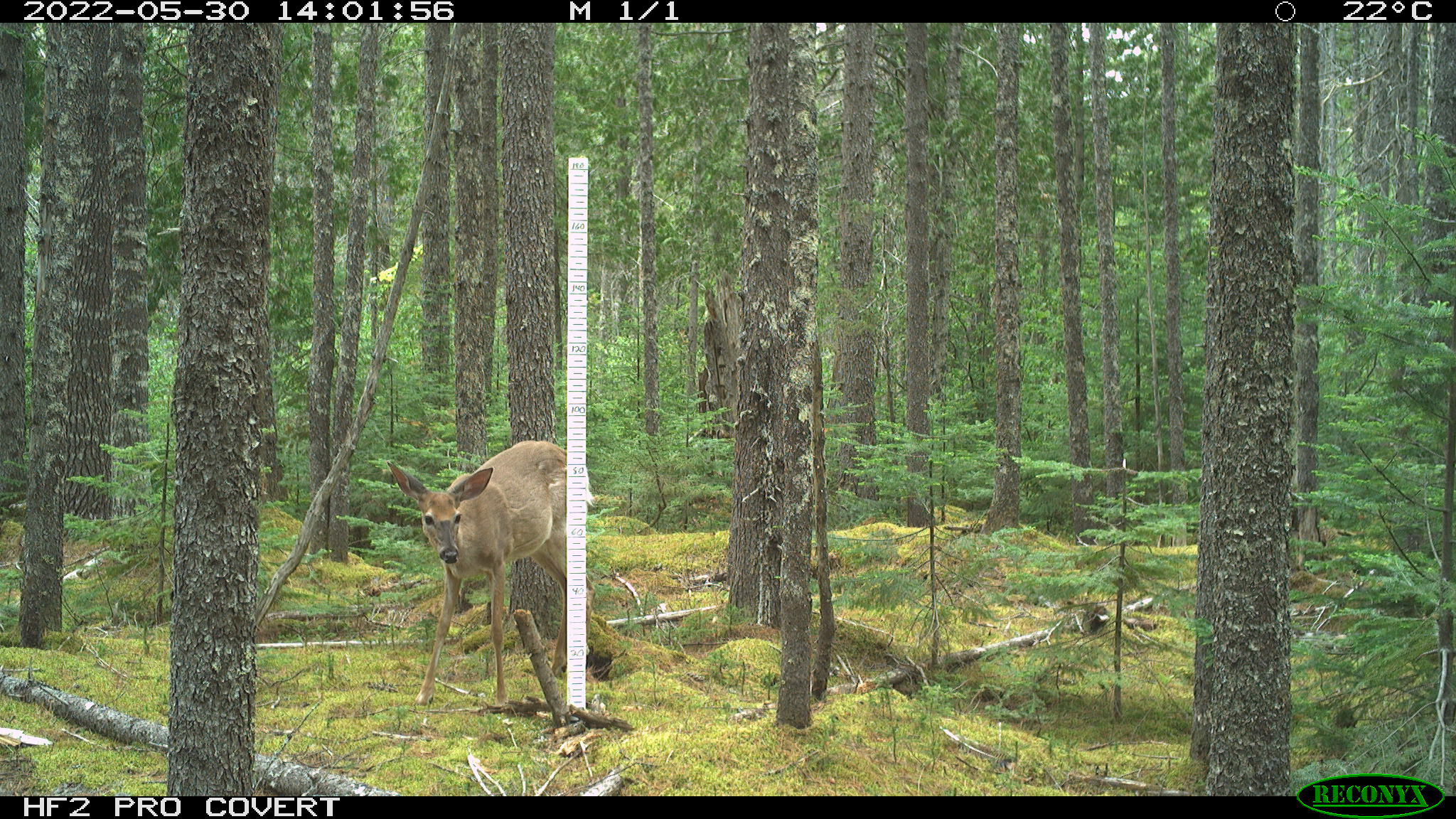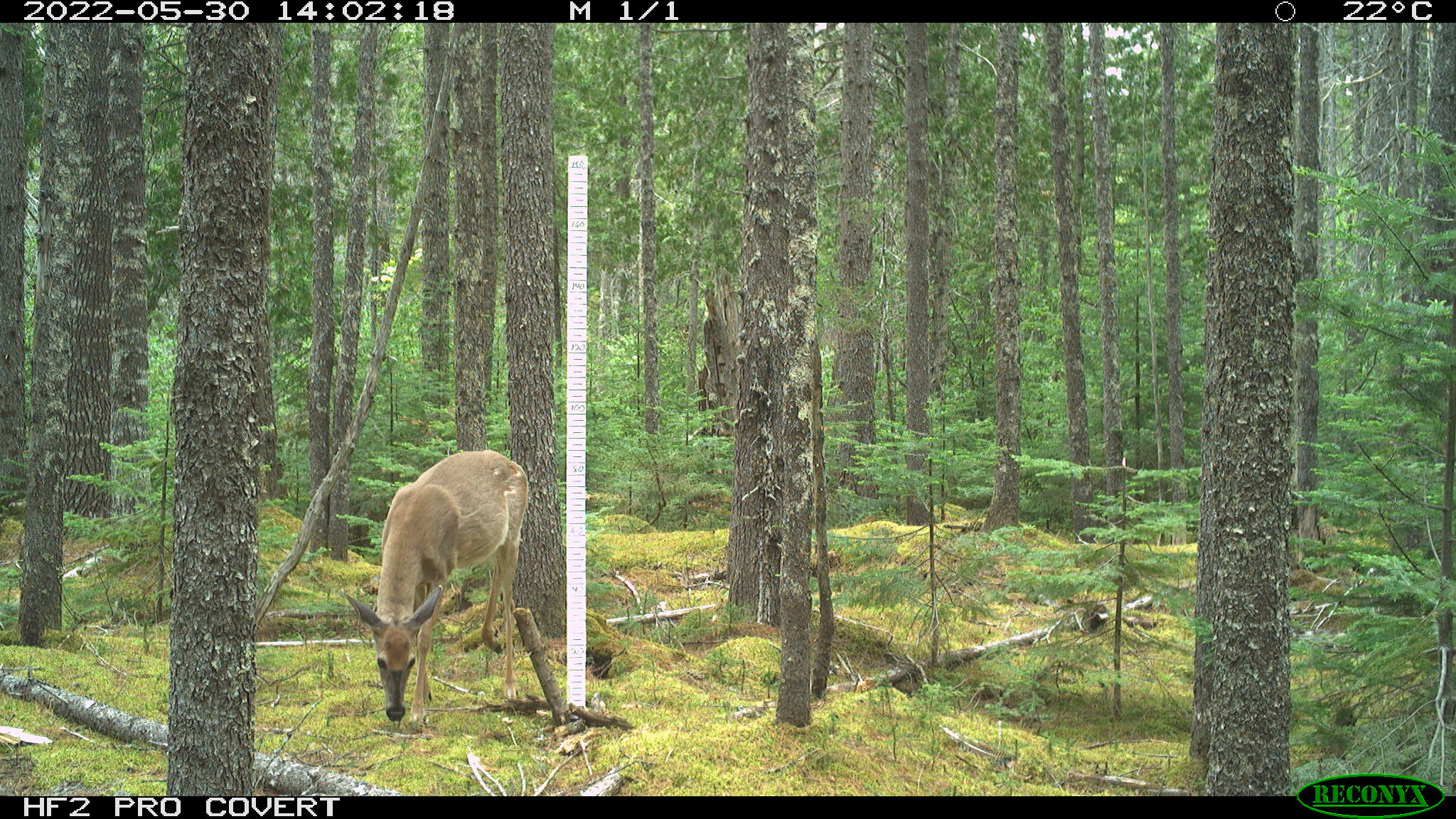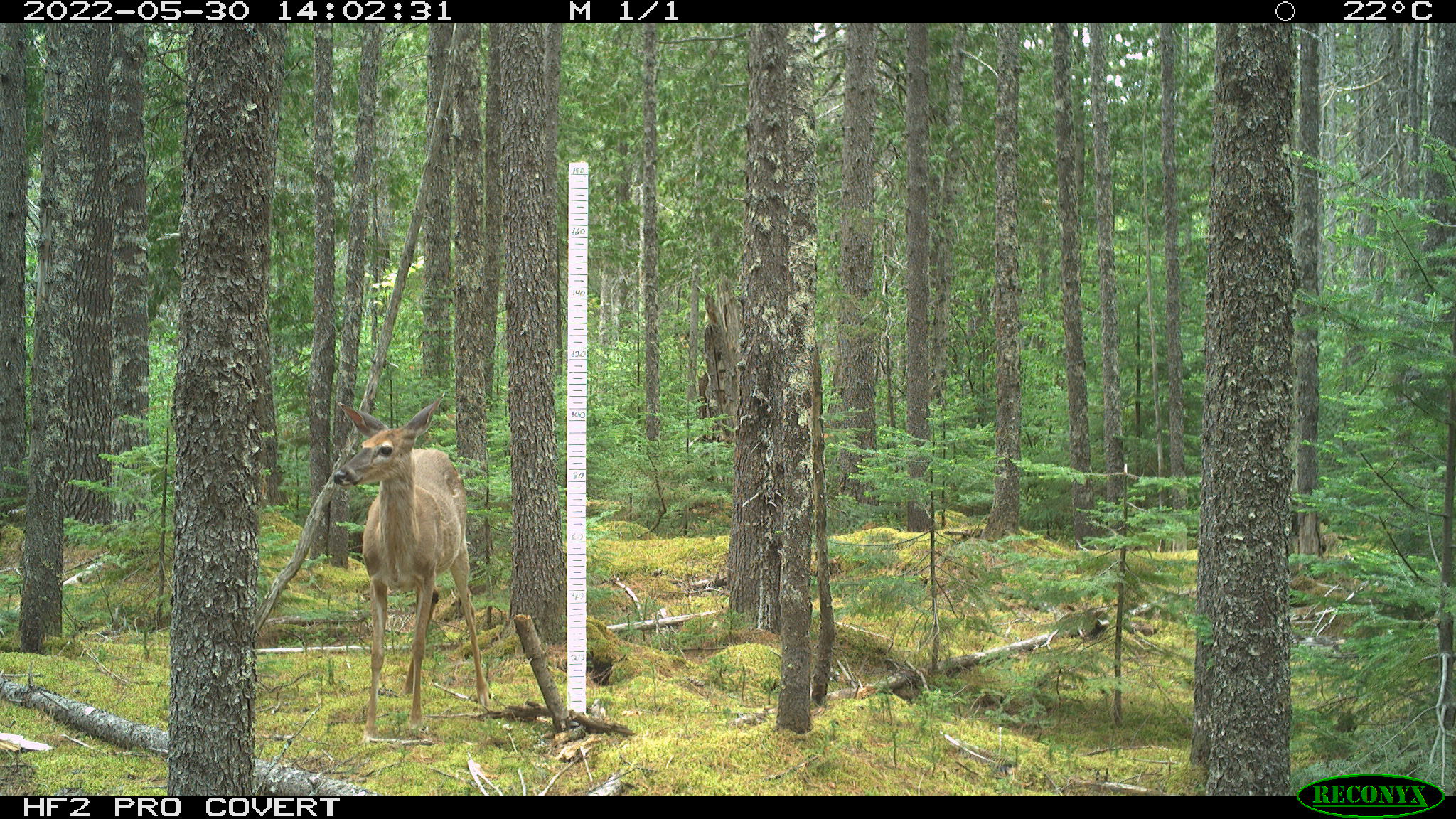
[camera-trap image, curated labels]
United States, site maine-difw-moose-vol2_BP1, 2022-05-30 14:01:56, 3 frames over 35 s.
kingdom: Animalia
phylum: Chordata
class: Mammalia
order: Artiodactyla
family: Cervidae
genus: Odocoileus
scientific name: Odocoileus virginianus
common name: white-tailed deer